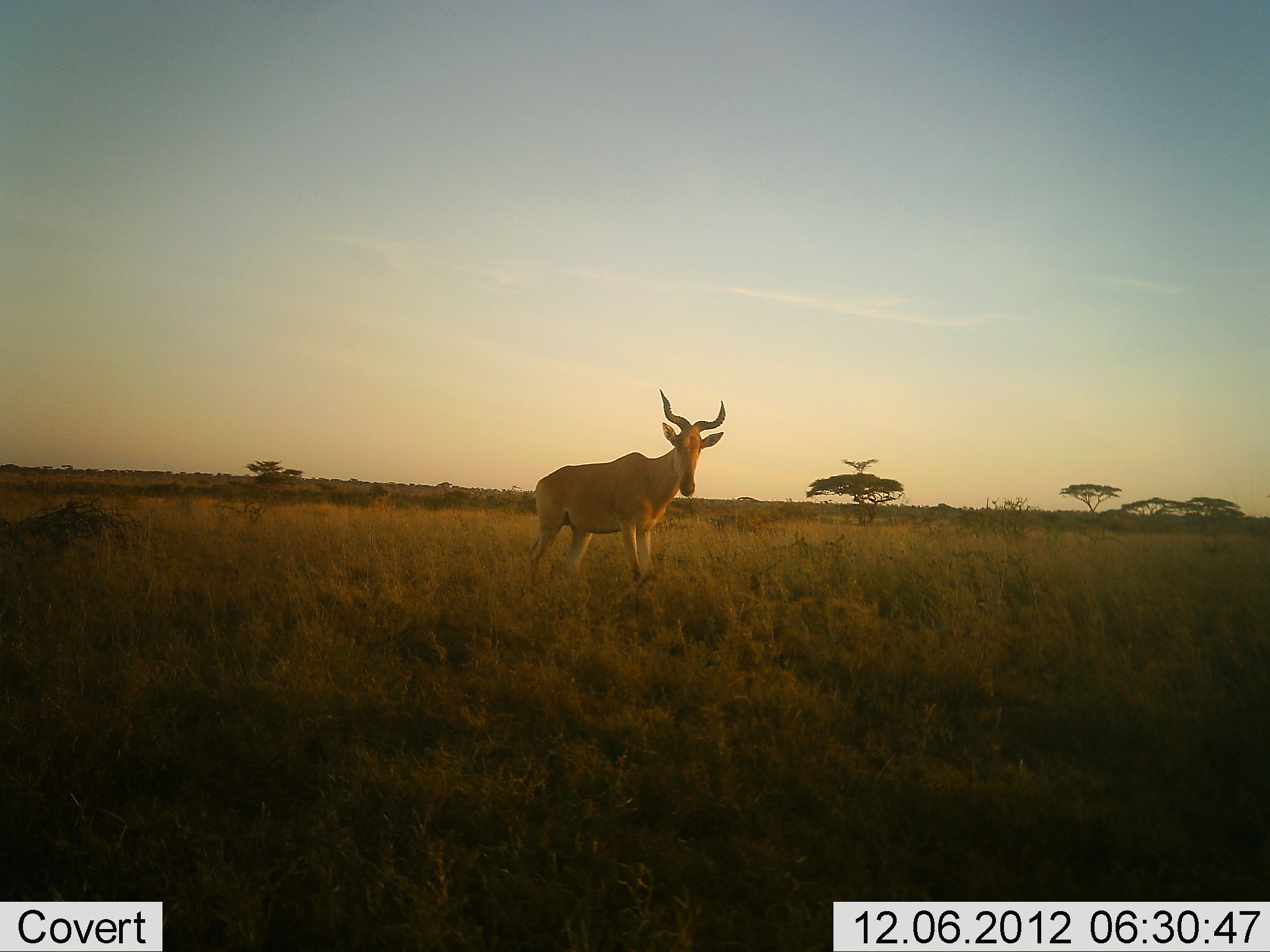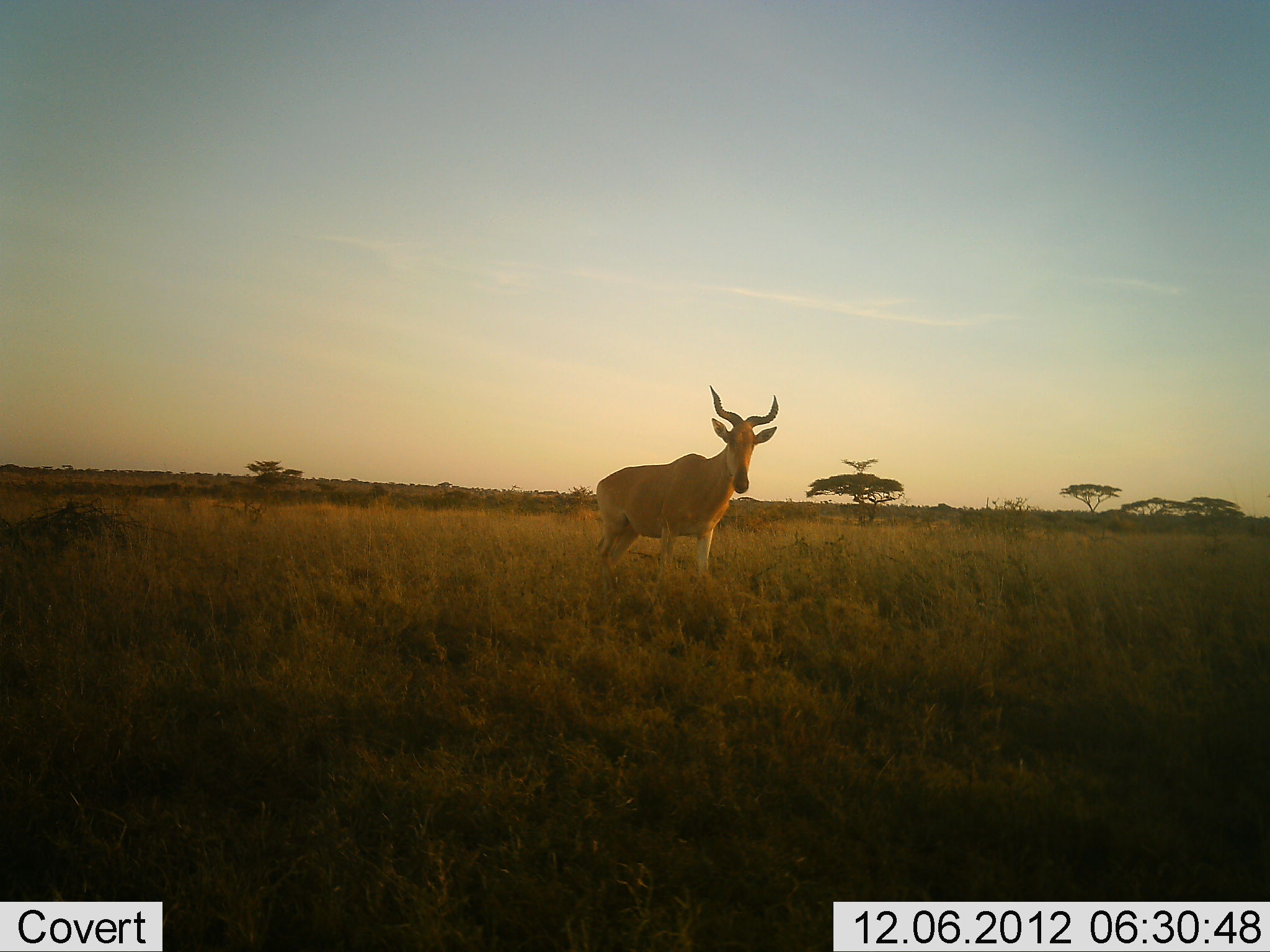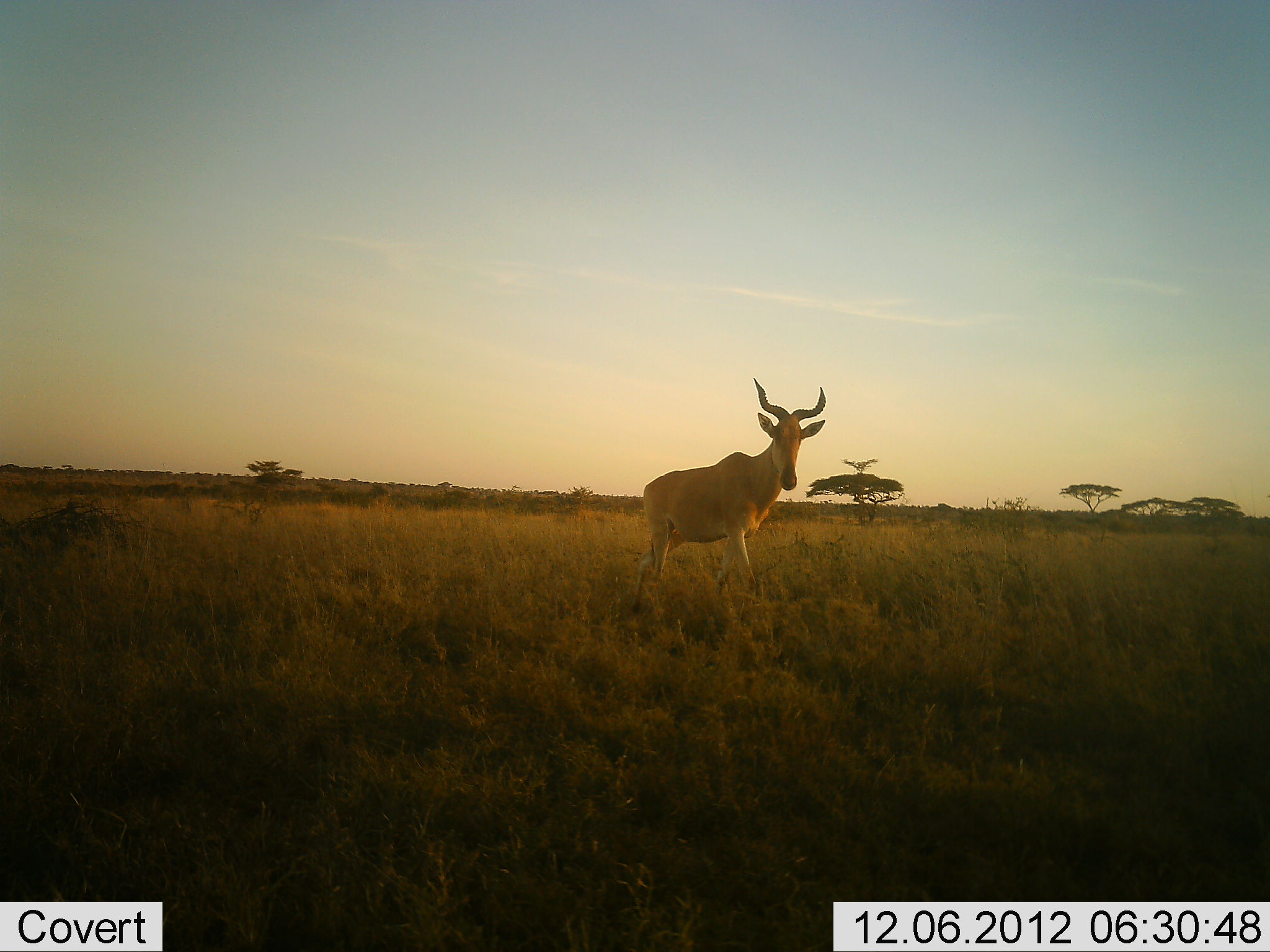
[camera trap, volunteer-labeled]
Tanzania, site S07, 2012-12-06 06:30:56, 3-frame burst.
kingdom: Animalia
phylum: Chordata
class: Mammalia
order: Artiodactyla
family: Bovidae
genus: Alcelaphus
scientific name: Alcelaphus buselaphus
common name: hartebeest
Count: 1.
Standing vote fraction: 20%.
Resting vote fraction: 0%.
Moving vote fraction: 80%.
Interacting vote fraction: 0%.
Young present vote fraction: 0%.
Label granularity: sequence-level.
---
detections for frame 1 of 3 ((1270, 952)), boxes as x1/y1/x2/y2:
animal: 527/389/727/616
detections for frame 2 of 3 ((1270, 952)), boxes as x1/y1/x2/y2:
animal: 592/384/781/626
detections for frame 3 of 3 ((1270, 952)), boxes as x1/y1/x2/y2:
animal: 631/377/827/624